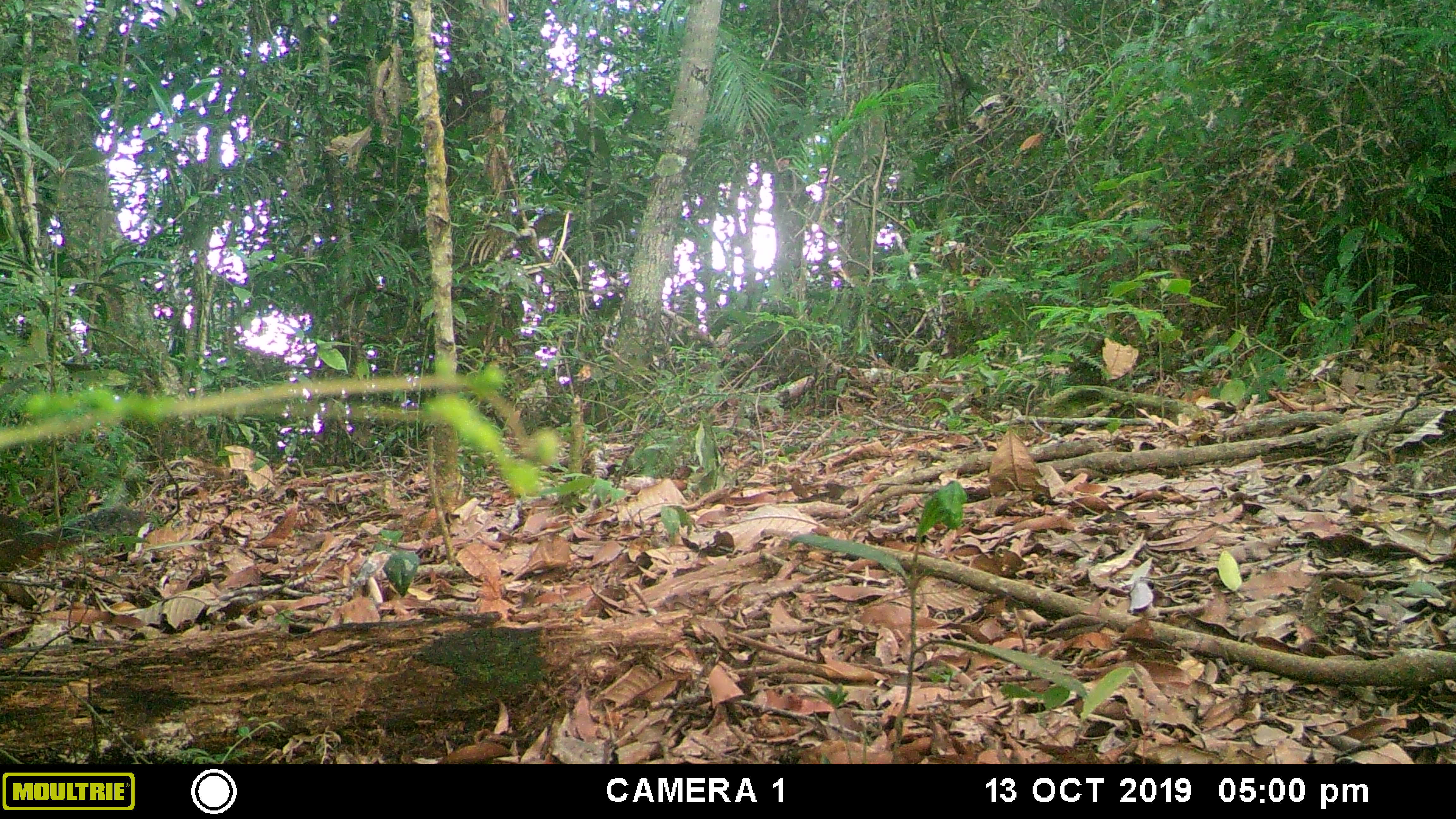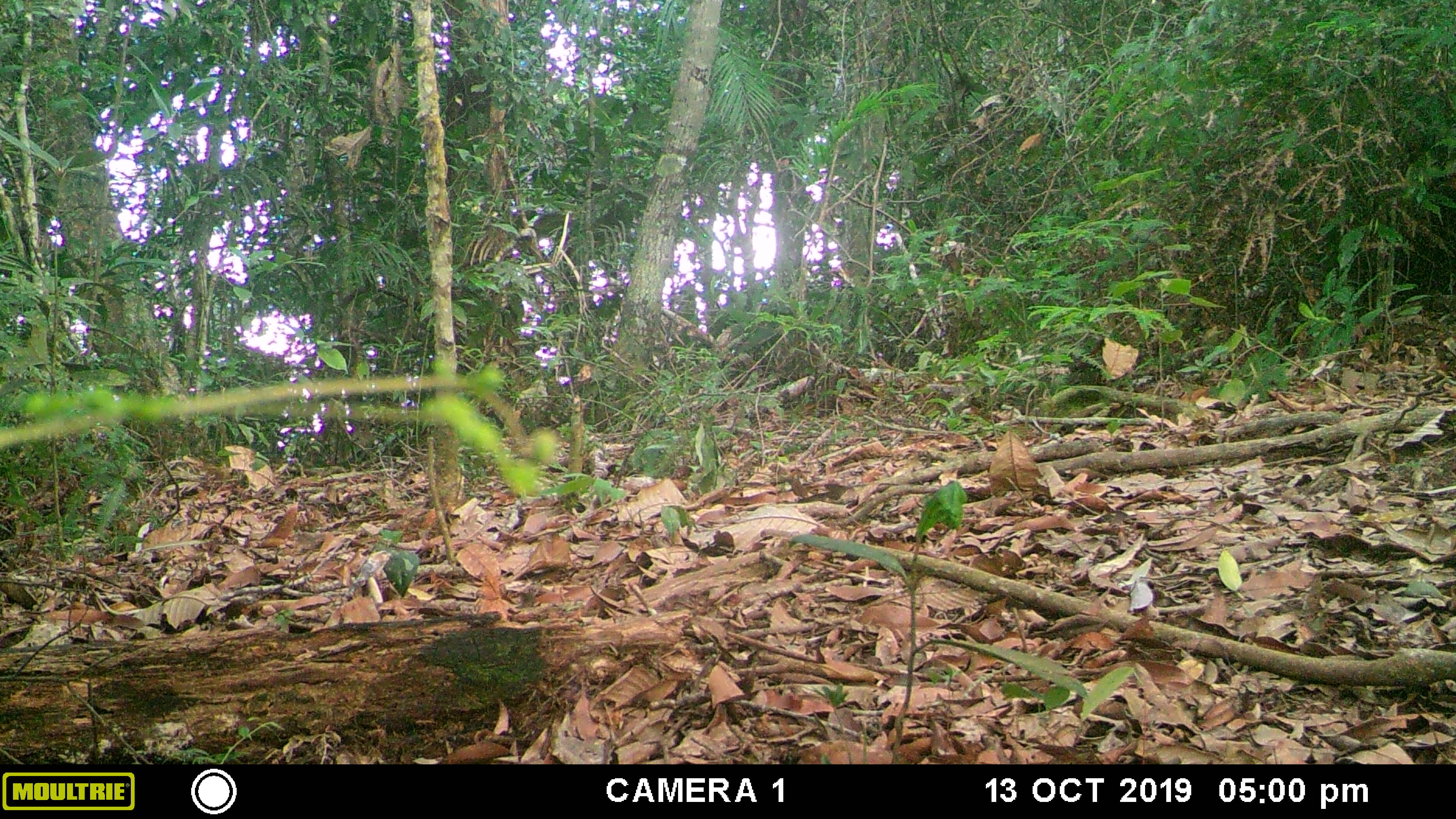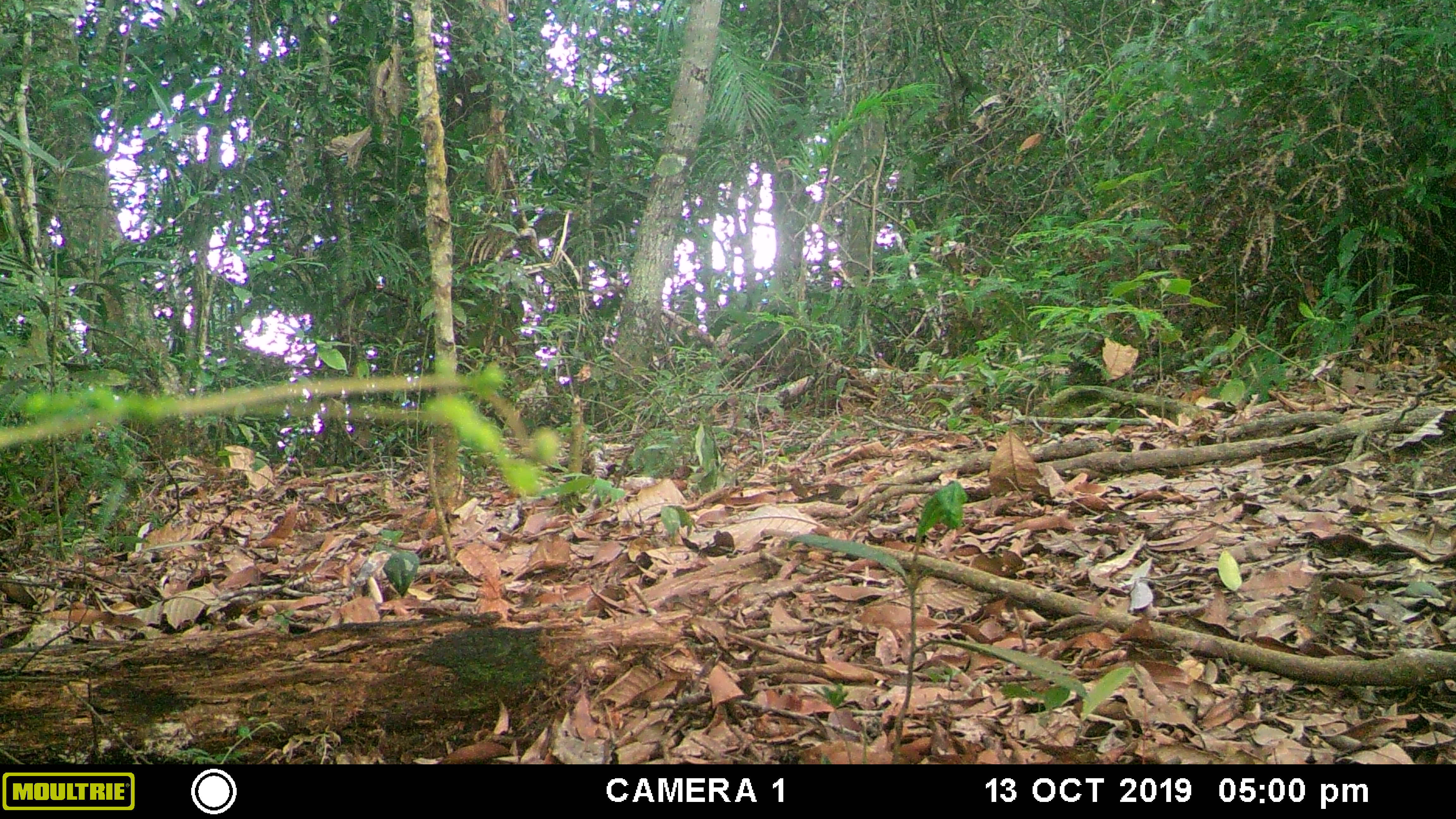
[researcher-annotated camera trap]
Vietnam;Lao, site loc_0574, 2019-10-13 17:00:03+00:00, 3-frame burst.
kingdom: Animalia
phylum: Chordata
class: Mammalia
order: Rodentia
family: Sciuridae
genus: Dremomys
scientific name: Dremomys rufigenis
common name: red-cheeked squirrel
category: red cheeked squirrel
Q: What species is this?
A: Red cheeked squirrel (red-cheeked squirrel) (Dremomys rufigenis).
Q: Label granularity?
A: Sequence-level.